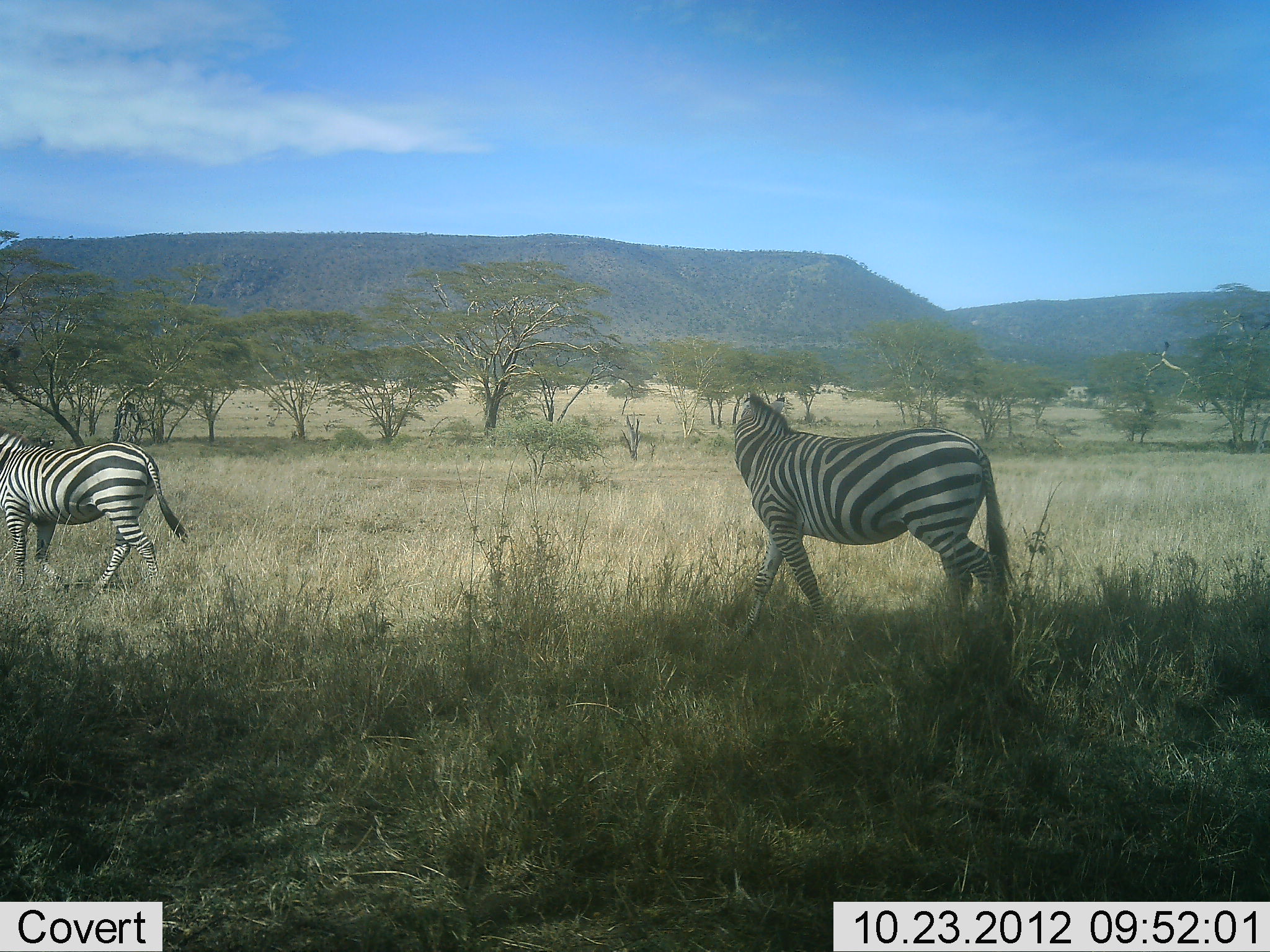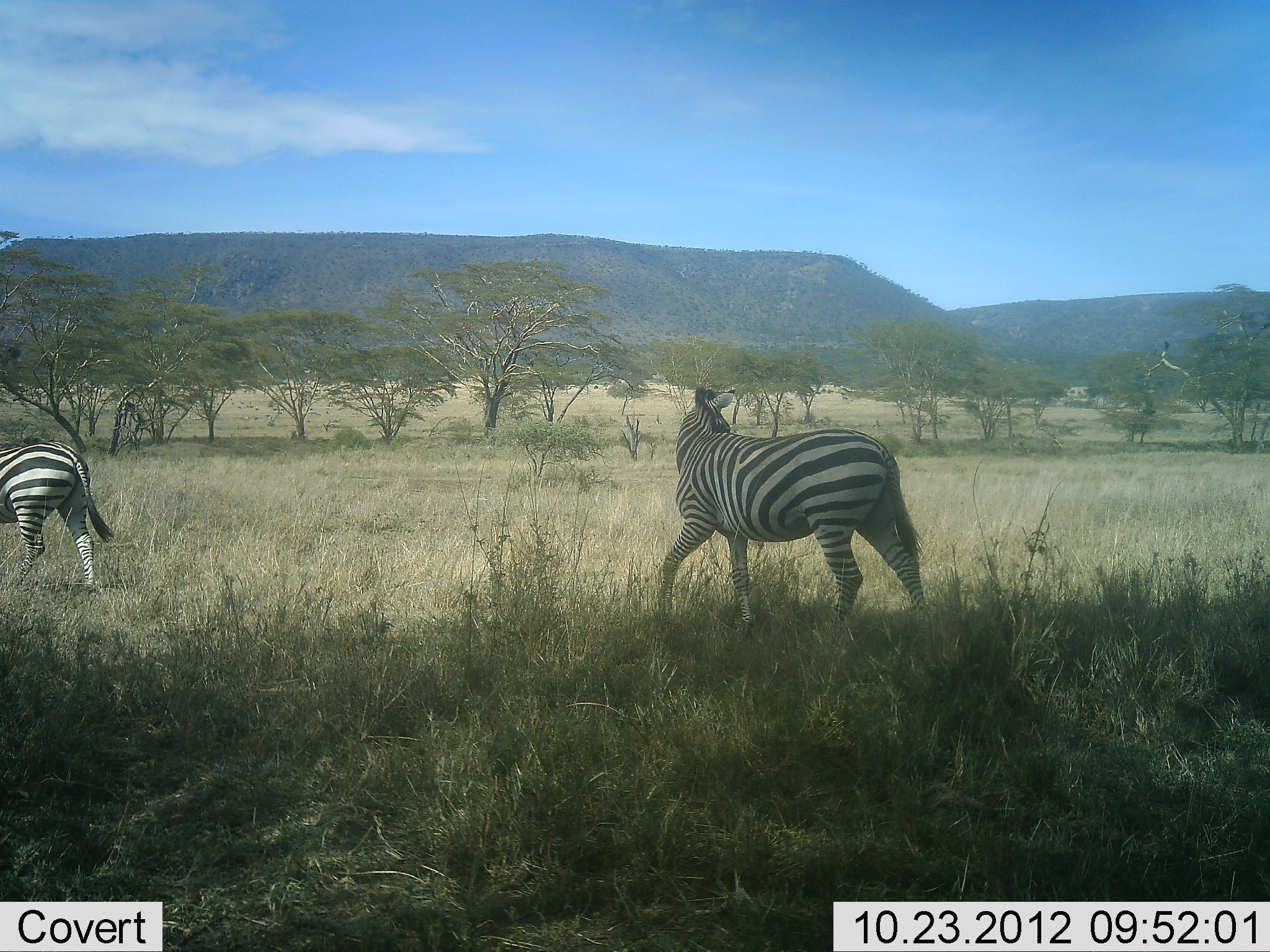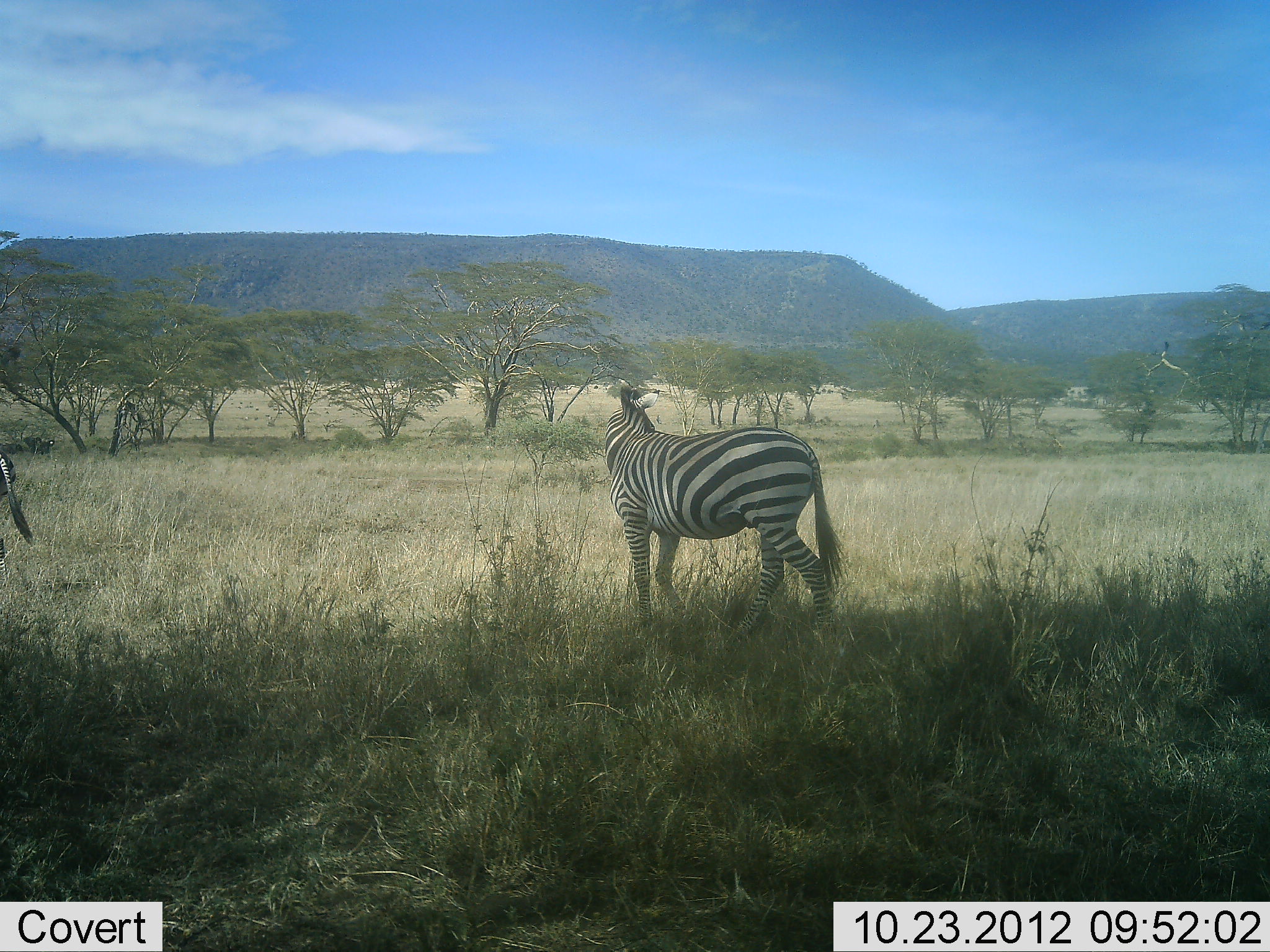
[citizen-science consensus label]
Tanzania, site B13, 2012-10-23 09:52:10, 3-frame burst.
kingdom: Animalia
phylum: Chordata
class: Mammalia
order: Perissodactyla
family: Equidae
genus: Equus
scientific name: Equus quagga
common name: plains zebra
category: zebra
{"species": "zebra (plains zebra) (Equus quagga)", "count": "2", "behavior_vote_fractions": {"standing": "0%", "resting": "0%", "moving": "100%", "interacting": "0%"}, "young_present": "0%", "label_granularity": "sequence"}